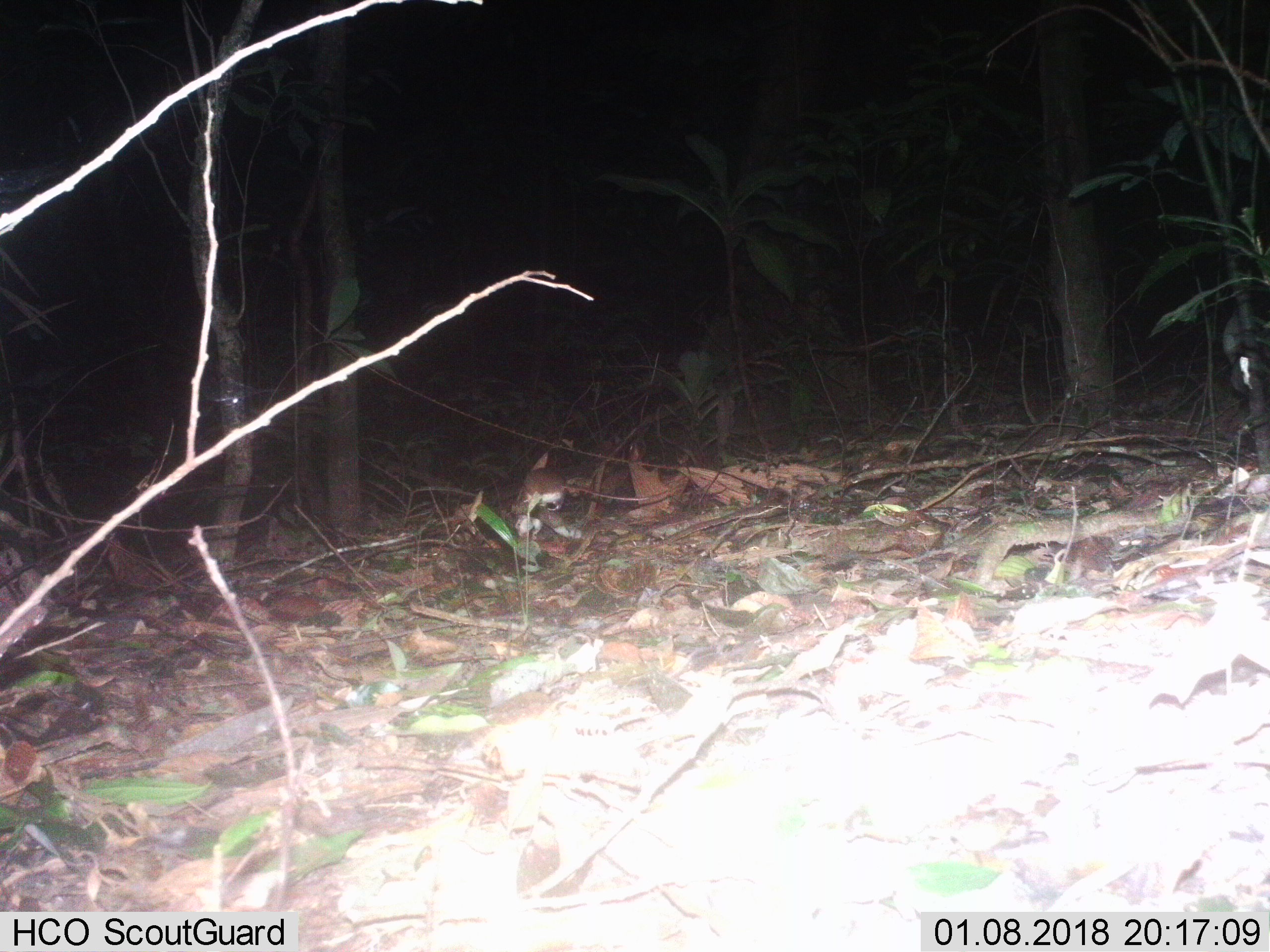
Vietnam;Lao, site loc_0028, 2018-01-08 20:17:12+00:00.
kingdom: Animalia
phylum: Chordata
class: Mammalia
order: Rodentia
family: Muridae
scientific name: Muridae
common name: old-world mice and rats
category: unidentified murid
Unidentified murid (old-world mice and rats) (Muridae). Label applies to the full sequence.